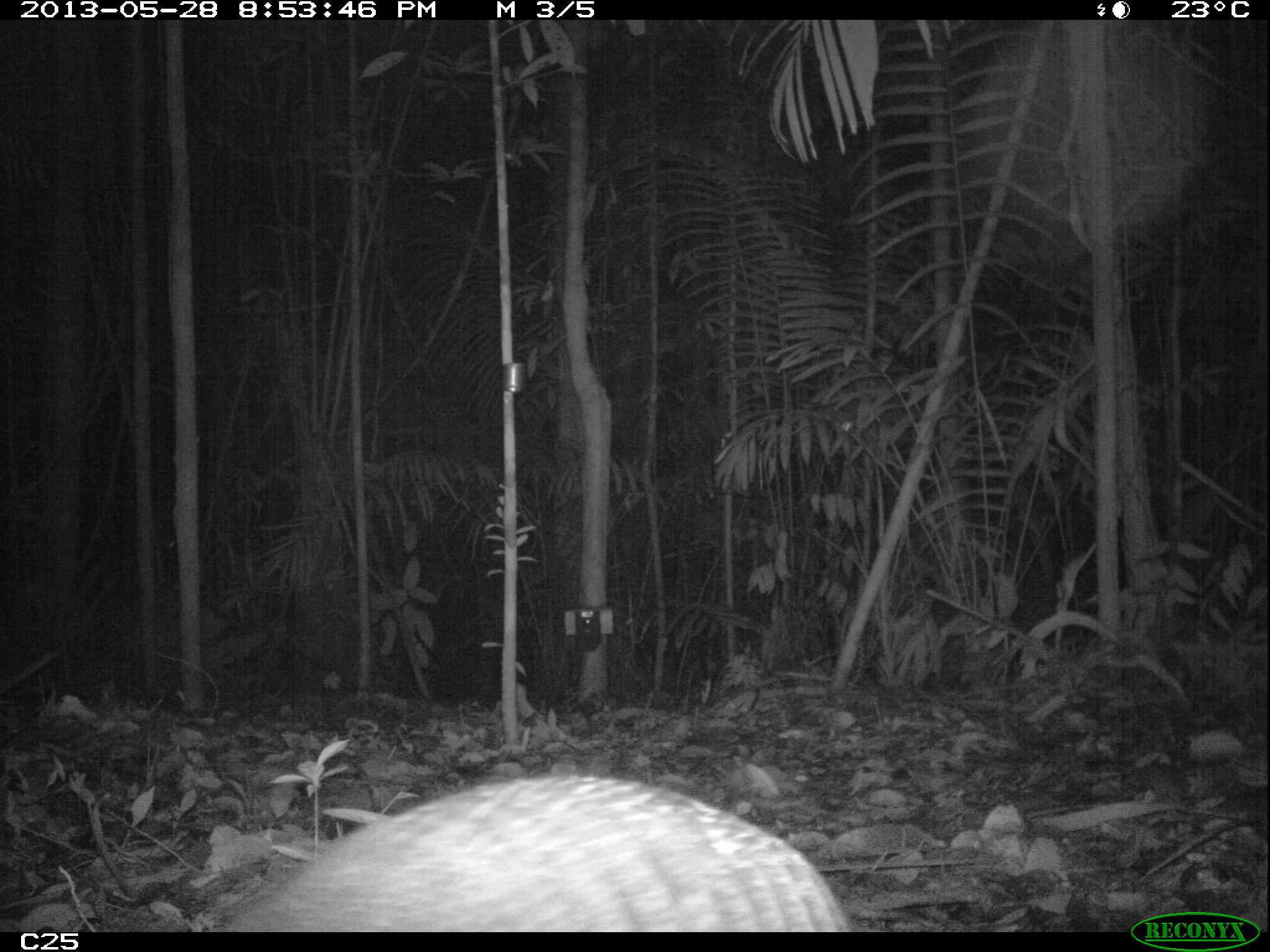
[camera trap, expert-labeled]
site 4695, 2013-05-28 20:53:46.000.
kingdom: Animalia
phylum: Chordata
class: Mammalia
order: Cingulata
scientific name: Cingulata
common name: armadillo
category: unknown armadillo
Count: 1.